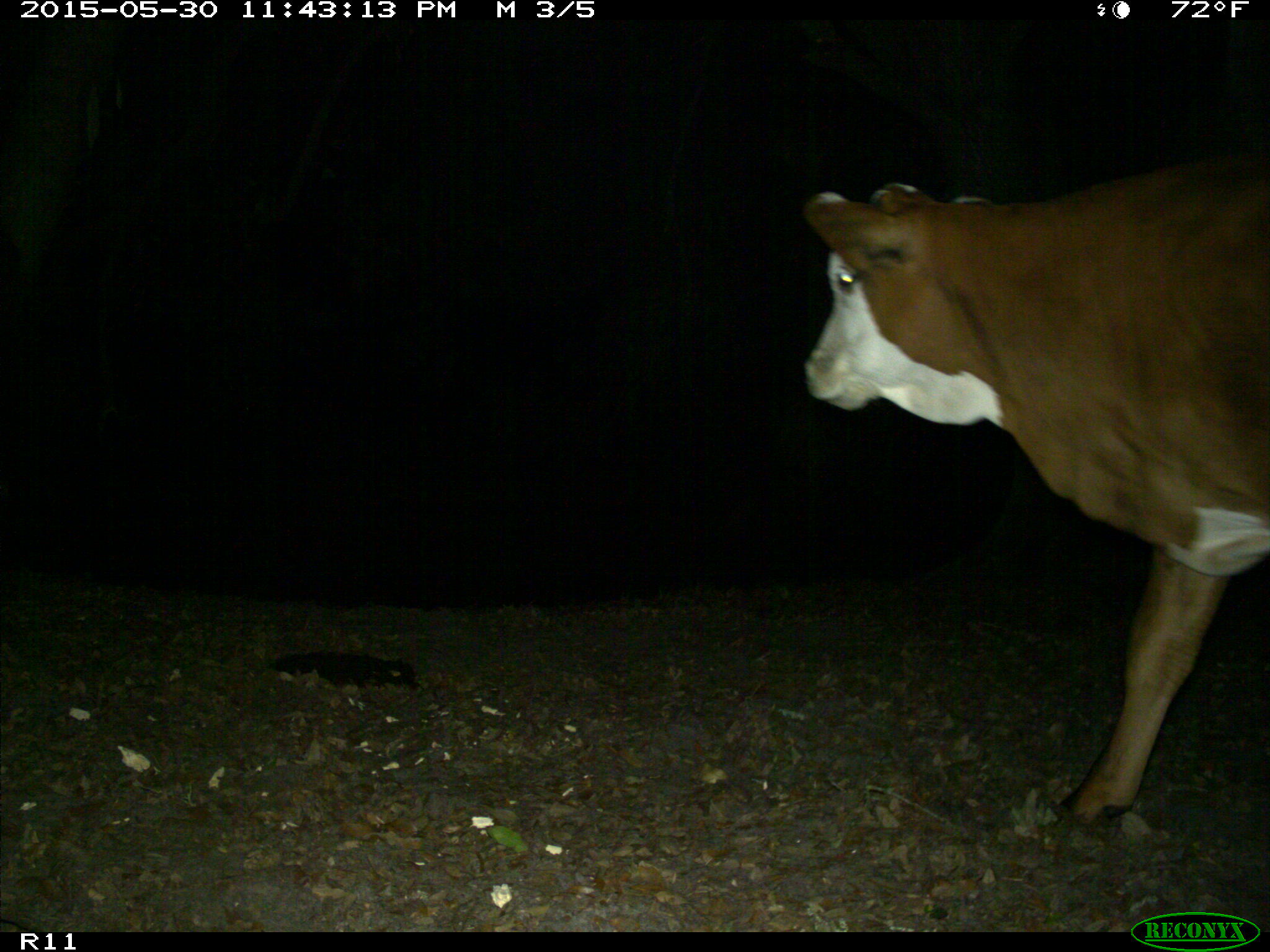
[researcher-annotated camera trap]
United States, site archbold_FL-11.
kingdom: Animalia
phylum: Chordata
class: Mammalia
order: Artiodactyla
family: Bovidae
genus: Bos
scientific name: Bos taurus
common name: domestic cow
Bos taurus (domestic cow).